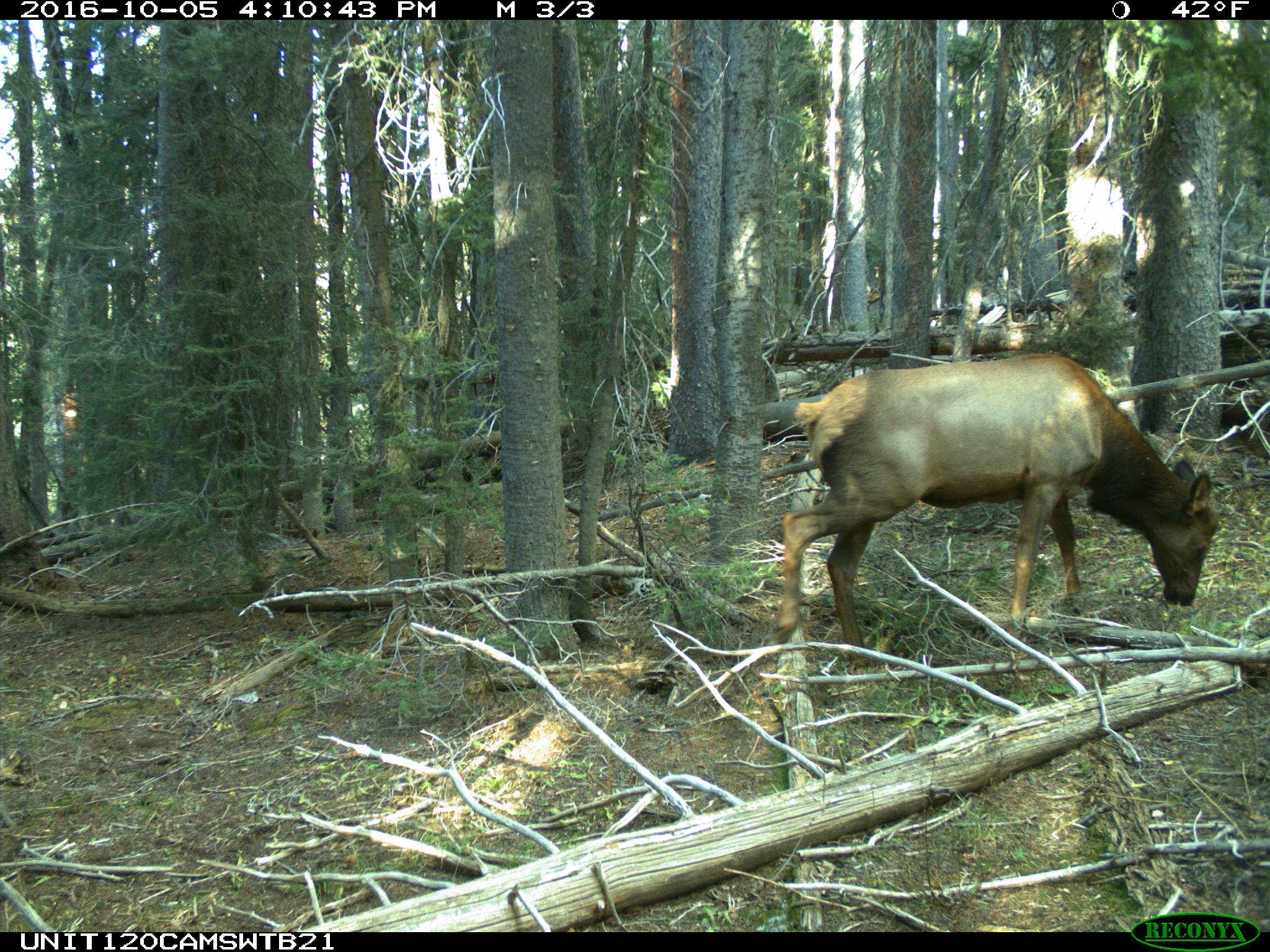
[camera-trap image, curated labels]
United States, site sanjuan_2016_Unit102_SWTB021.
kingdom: Animalia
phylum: Chordata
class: Mammalia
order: Artiodactyla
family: Cervidae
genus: Cervus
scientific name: Cervus elaphus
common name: red deer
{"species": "Cervus elaphus (red deer)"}